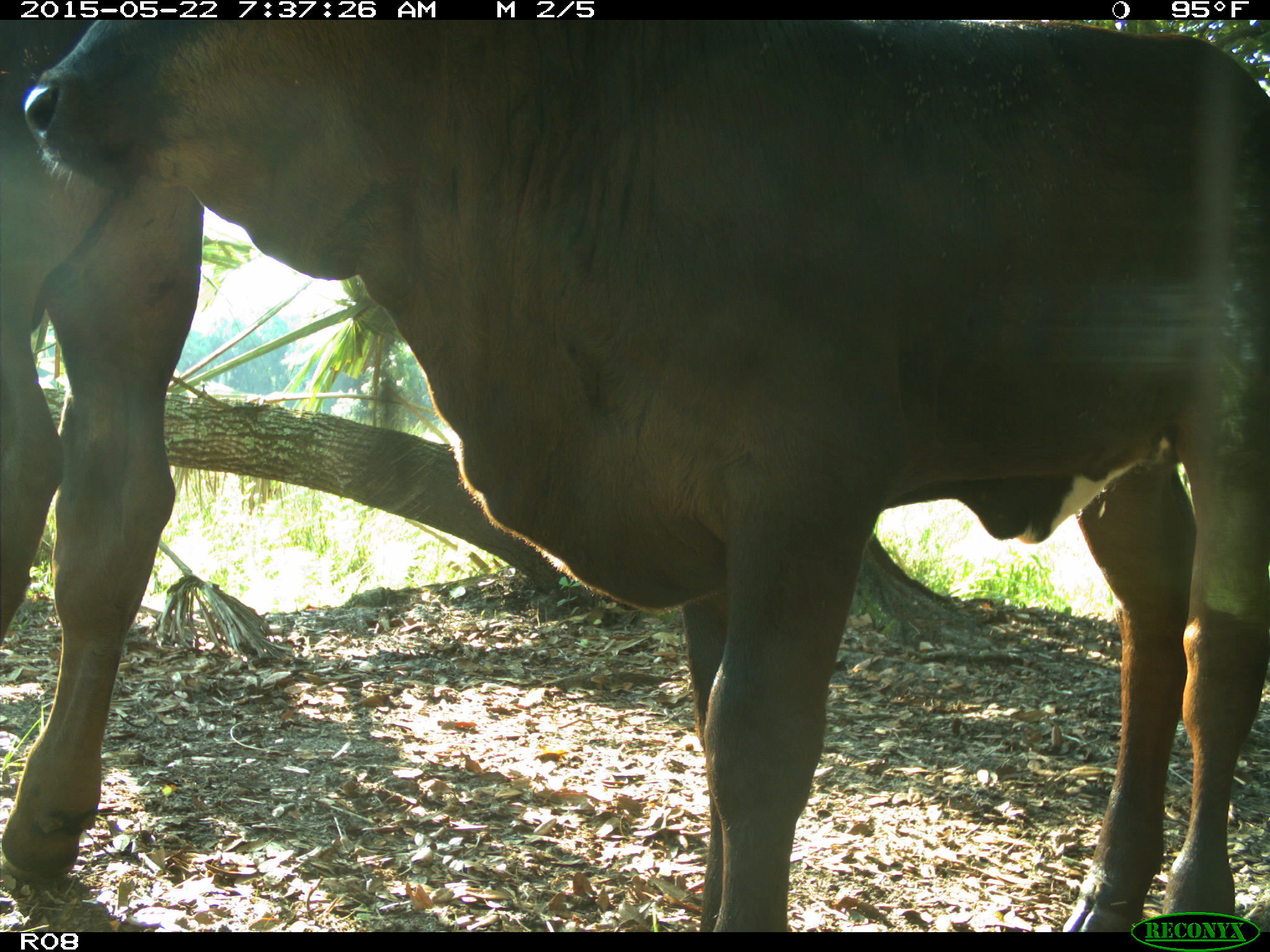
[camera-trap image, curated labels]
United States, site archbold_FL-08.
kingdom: Animalia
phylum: Chordata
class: Mammalia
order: Artiodactyla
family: Bovidae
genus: Bos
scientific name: Bos taurus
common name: domestic cow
Bos taurus (domestic cow).